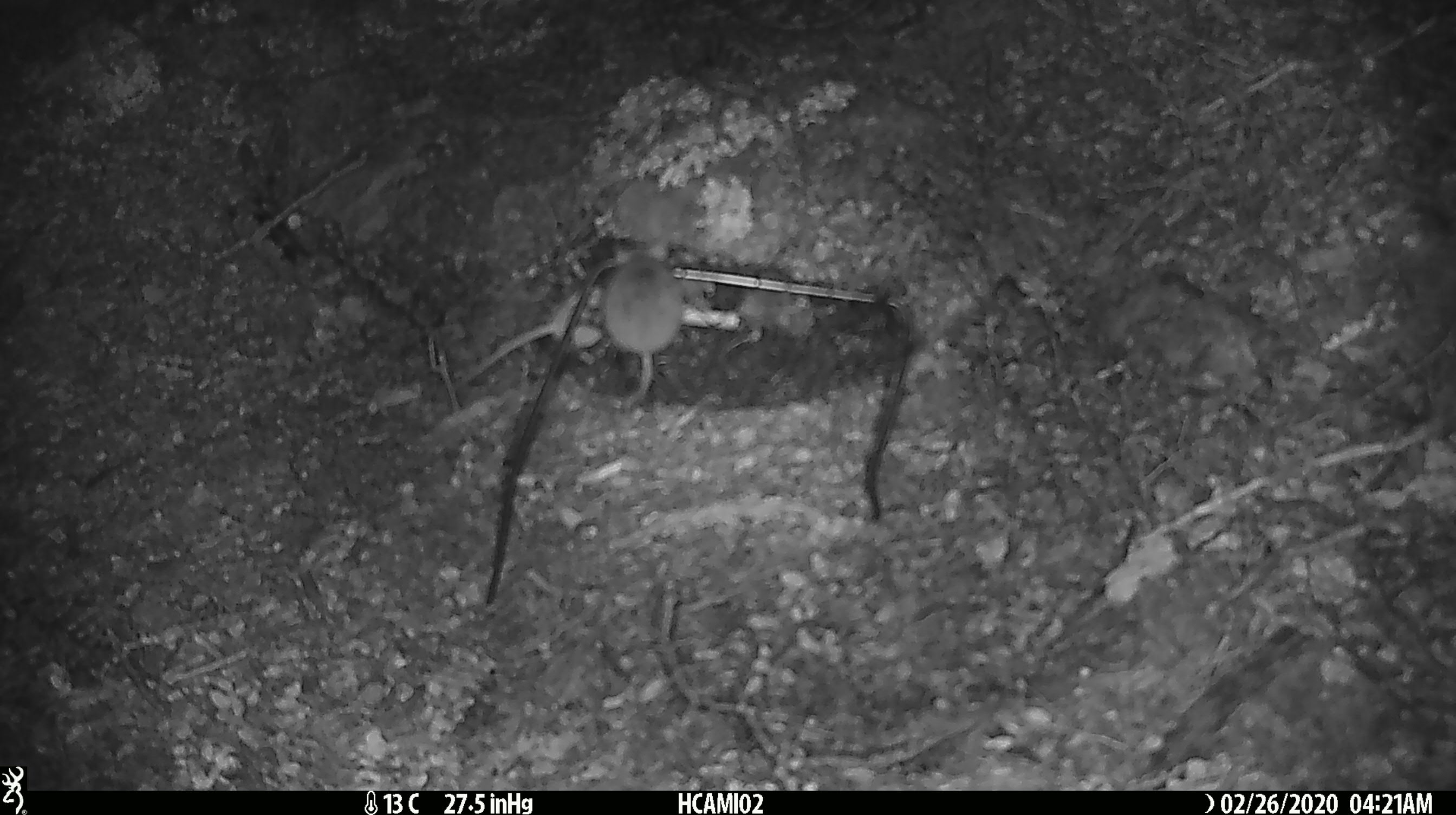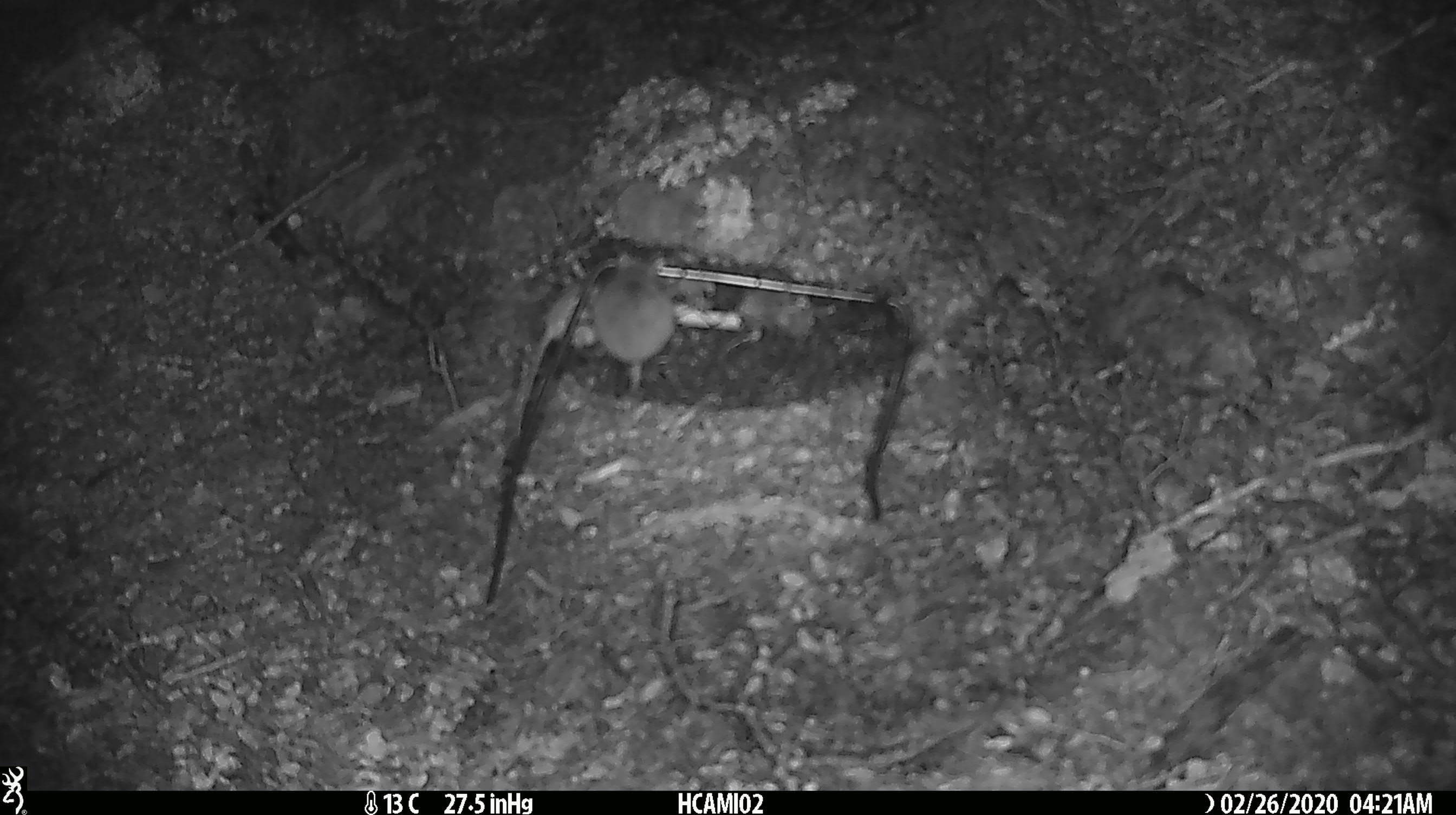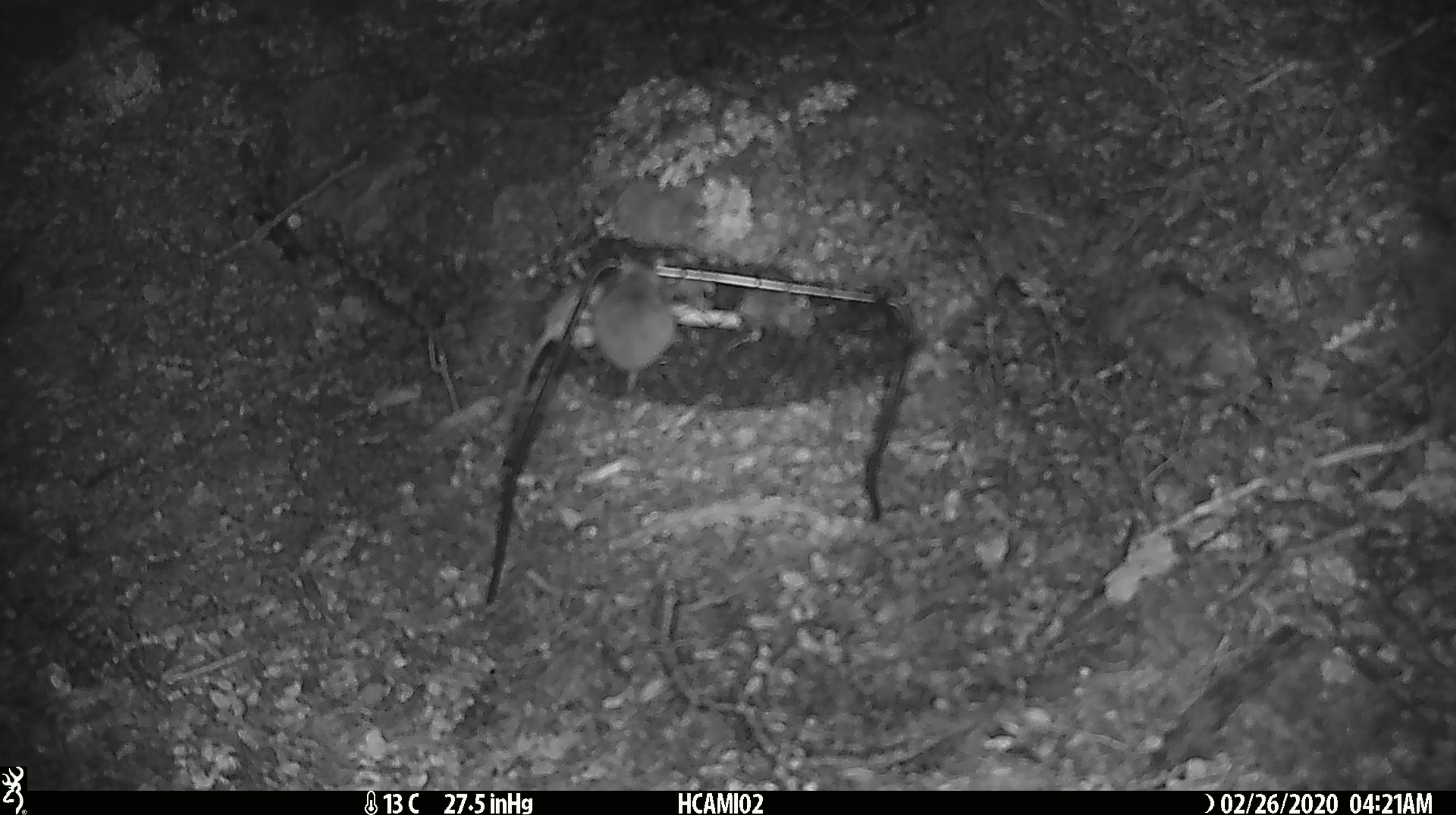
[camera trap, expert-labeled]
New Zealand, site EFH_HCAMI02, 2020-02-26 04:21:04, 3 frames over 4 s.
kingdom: Animalia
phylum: Chordata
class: Mammalia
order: Rodentia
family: Muridae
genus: Mus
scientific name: Mus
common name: mouse